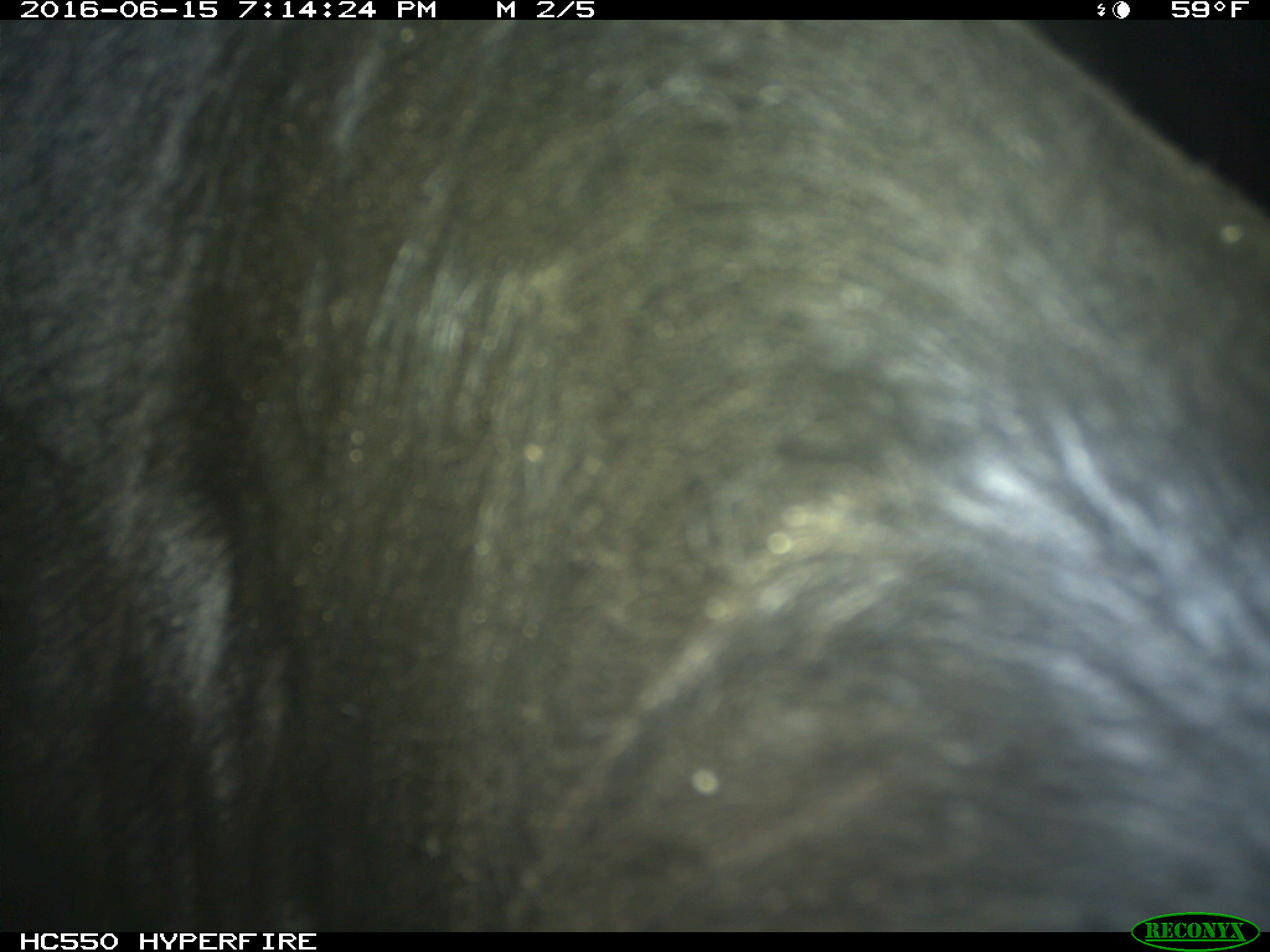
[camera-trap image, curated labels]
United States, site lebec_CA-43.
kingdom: Animalia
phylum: Chordata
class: Mammalia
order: Artiodactyla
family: Bovidae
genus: Bos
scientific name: Bos taurus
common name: domestic cow